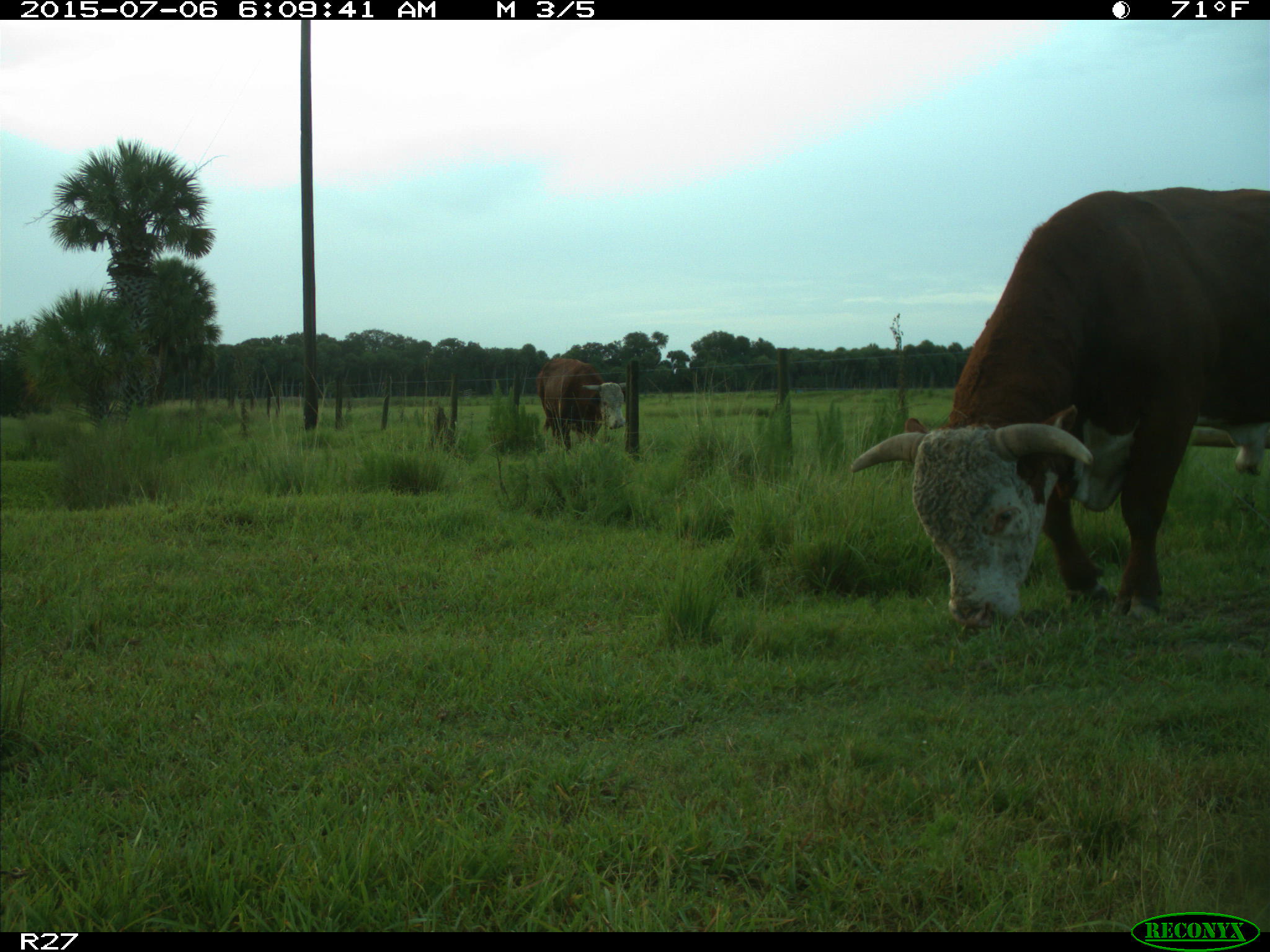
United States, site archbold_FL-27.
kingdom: Animalia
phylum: Chordata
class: Mammalia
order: Artiodactyla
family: Bovidae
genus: Bos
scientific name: Bos taurus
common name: domestic cow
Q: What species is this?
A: Bos taurus (domestic cow).